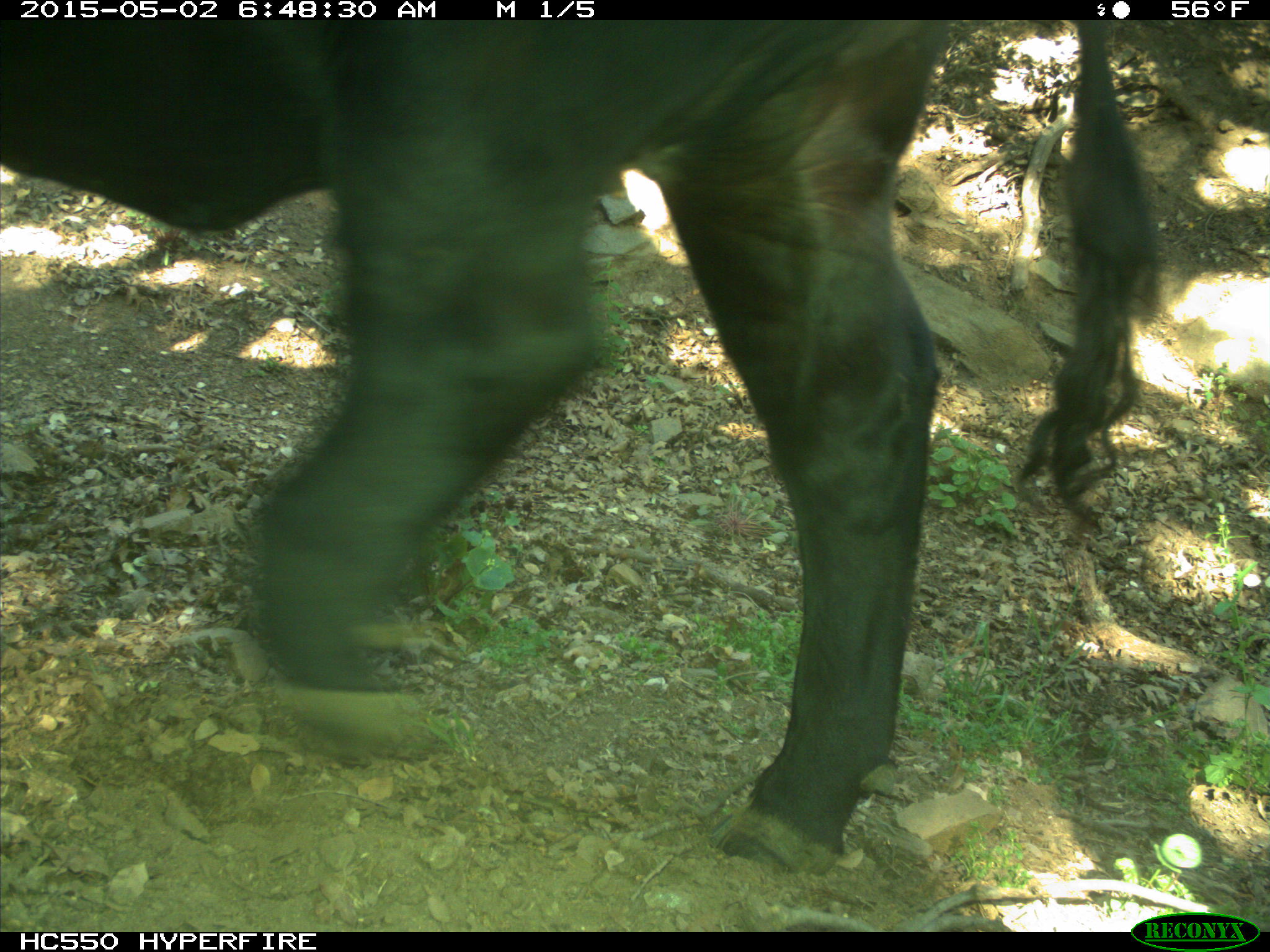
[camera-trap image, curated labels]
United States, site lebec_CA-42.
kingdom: Animalia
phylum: Chordata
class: Mammalia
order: Artiodactyla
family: Bovidae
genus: Bos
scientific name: Bos taurus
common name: domestic cow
Bos taurus (domestic cow).